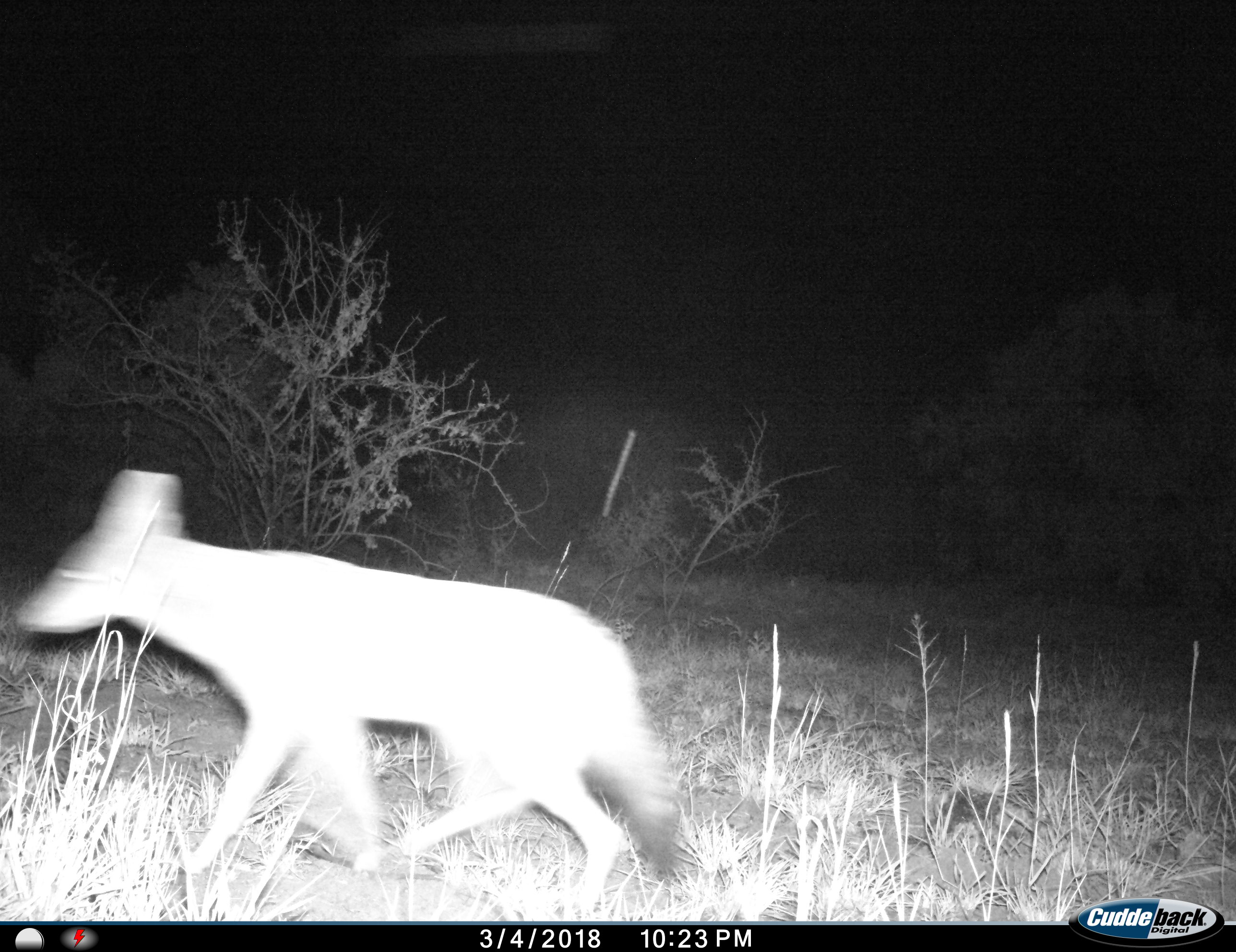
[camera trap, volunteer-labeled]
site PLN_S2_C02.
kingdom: Animalia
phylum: Chordata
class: Mammalia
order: Carnivora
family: Canidae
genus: Lupulella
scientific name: Lupulella mesomelas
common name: black-backed jackal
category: jackalblackbacked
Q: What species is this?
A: Jackalblackbacked (black-backed jackal) (Lupulella mesomelas).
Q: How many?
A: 1.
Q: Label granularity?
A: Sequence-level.